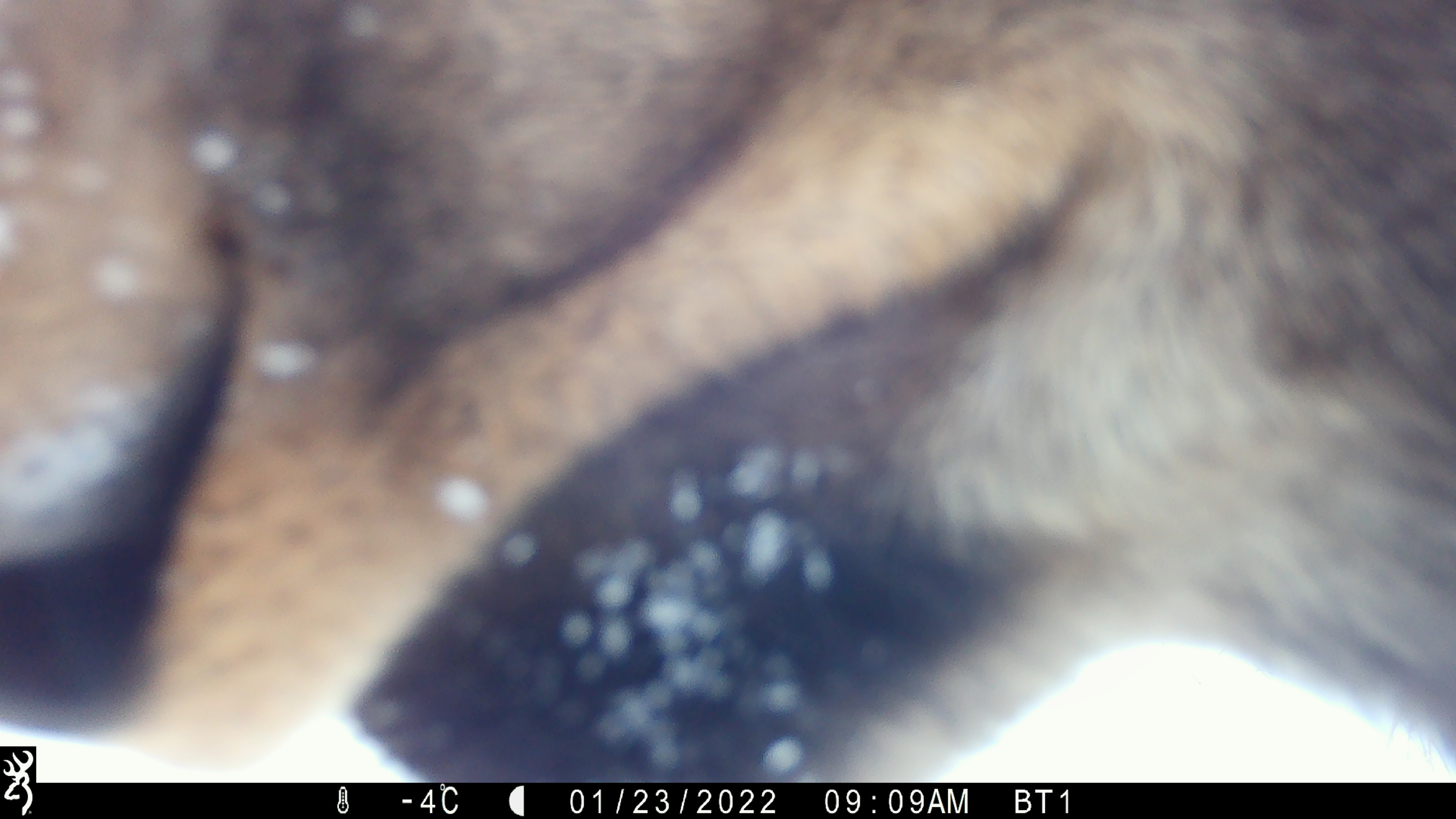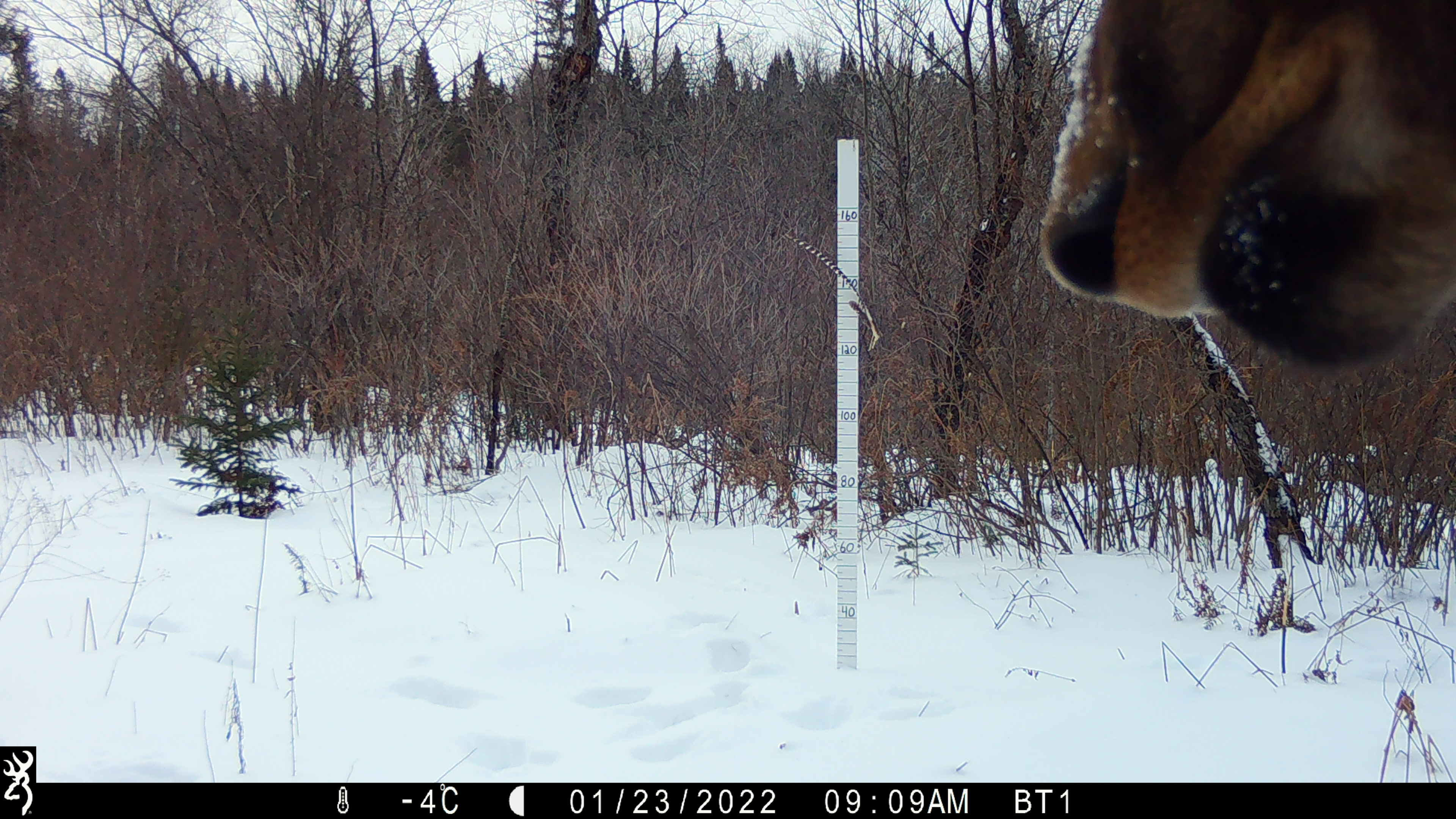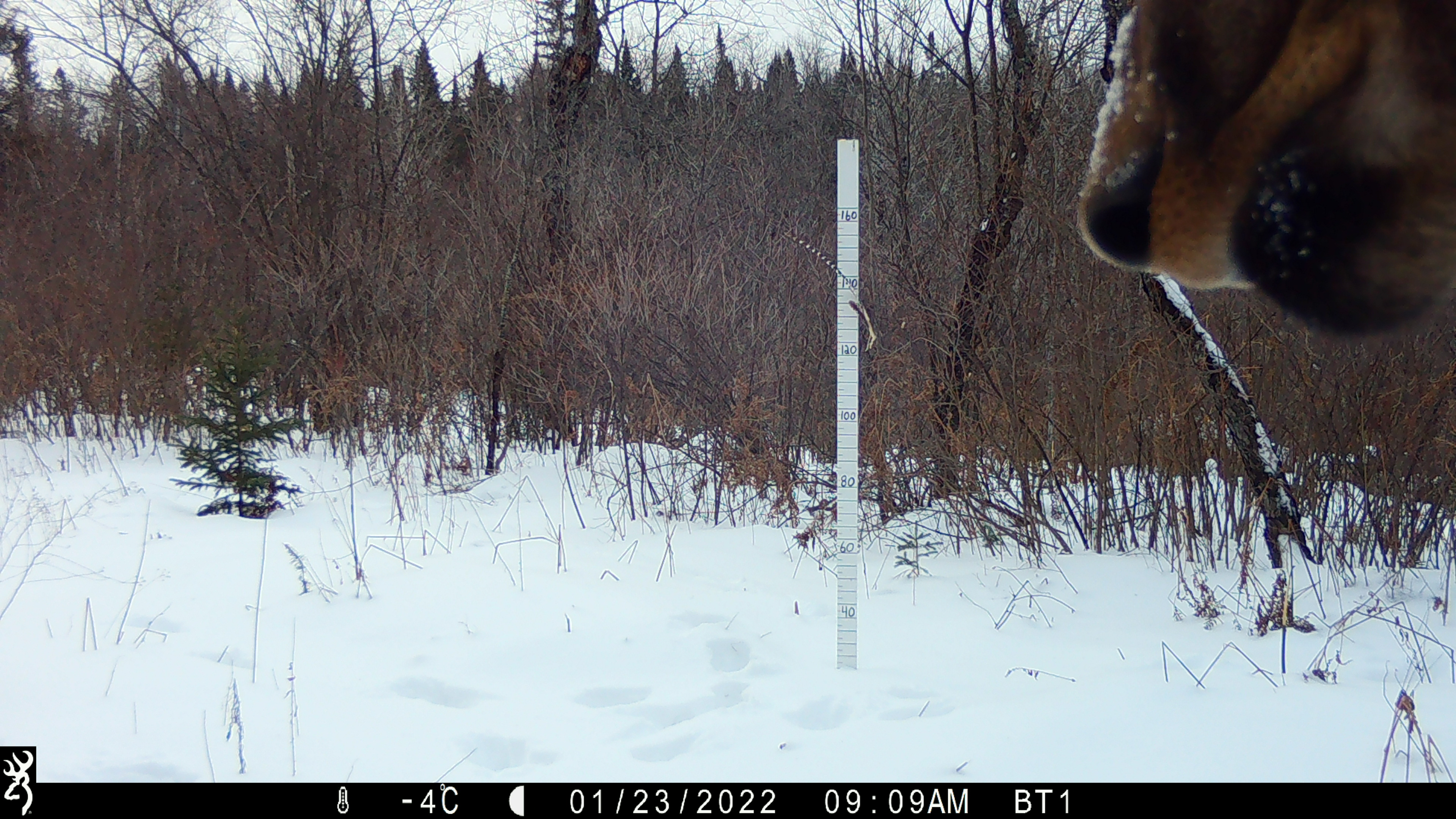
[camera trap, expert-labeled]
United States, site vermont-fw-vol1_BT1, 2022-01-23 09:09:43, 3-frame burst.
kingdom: Animalia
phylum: Chordata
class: Mammalia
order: Artiodactyla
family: Cervidae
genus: Alces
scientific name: Alces alces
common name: moose